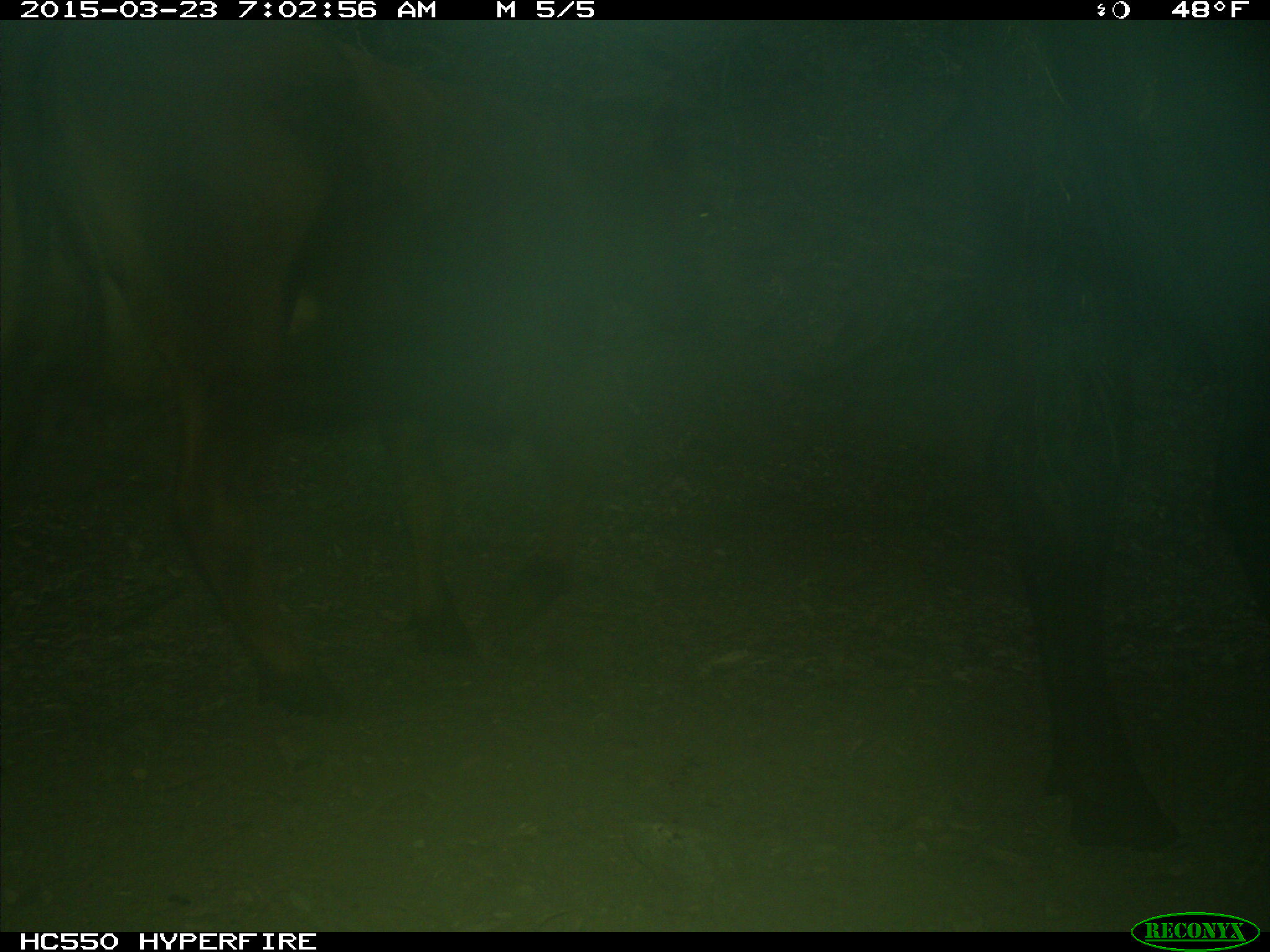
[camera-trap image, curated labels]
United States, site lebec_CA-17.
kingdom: Animalia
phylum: Chordata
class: Mammalia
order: Artiodactyla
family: Bovidae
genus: Bos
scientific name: Bos taurus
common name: domestic cow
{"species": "Bos taurus (domestic cow)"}